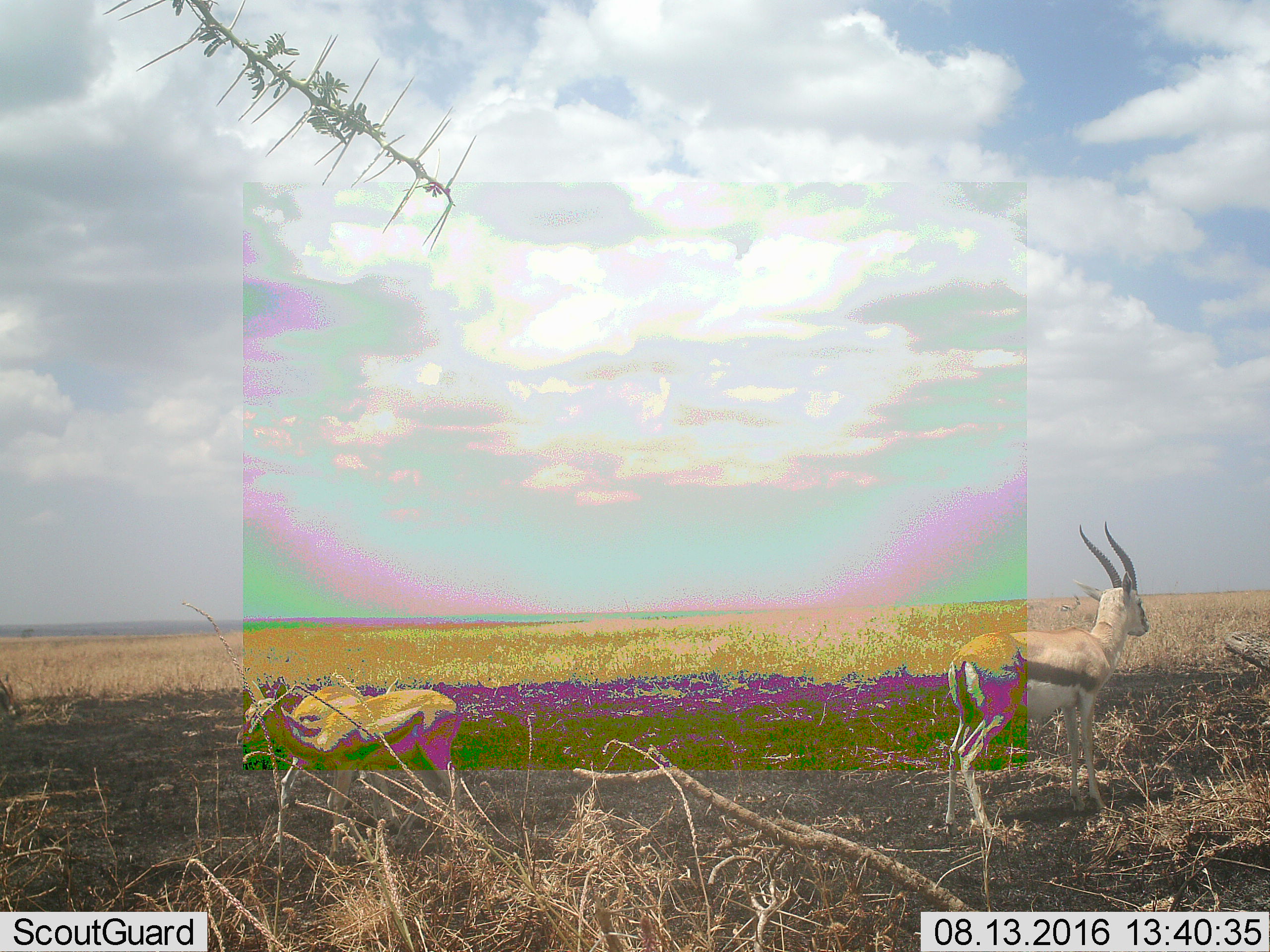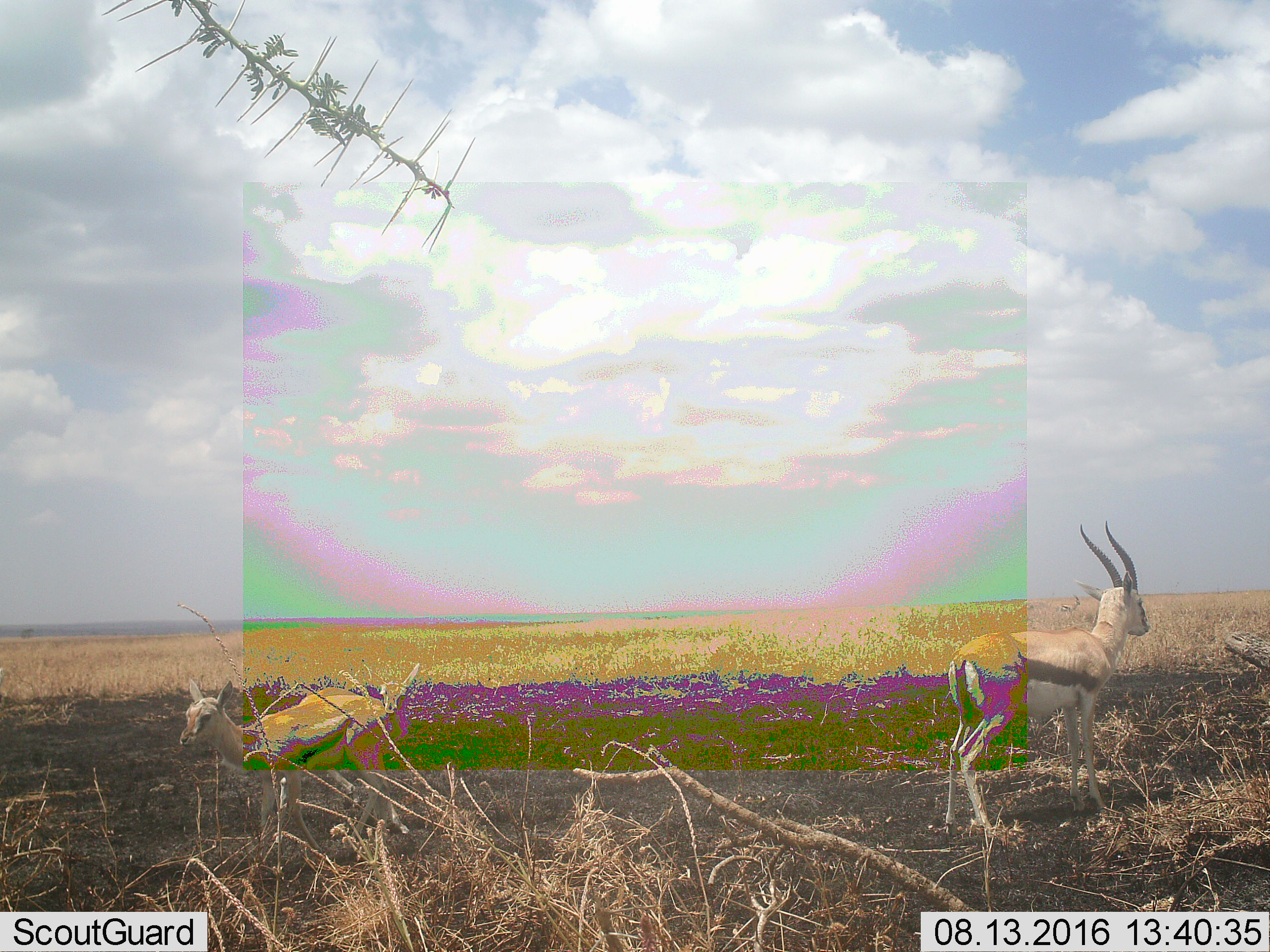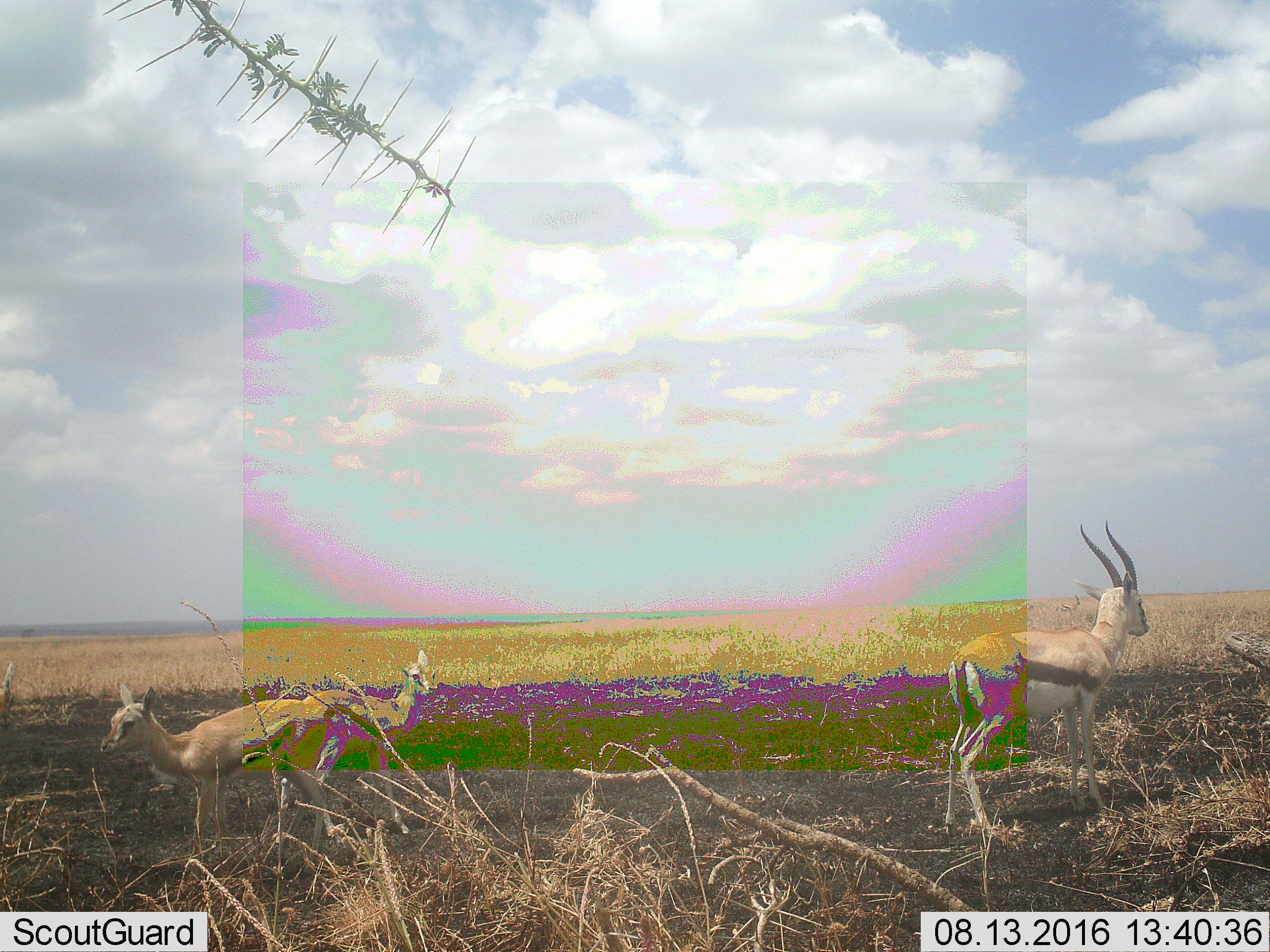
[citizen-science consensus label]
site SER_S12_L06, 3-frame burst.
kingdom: Animalia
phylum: Chordata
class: Mammalia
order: Artiodactyla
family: Bovidae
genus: Eudorcas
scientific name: Eudorcas thomsonii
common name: thomson's gazelle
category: gazellethomsons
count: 2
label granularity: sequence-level